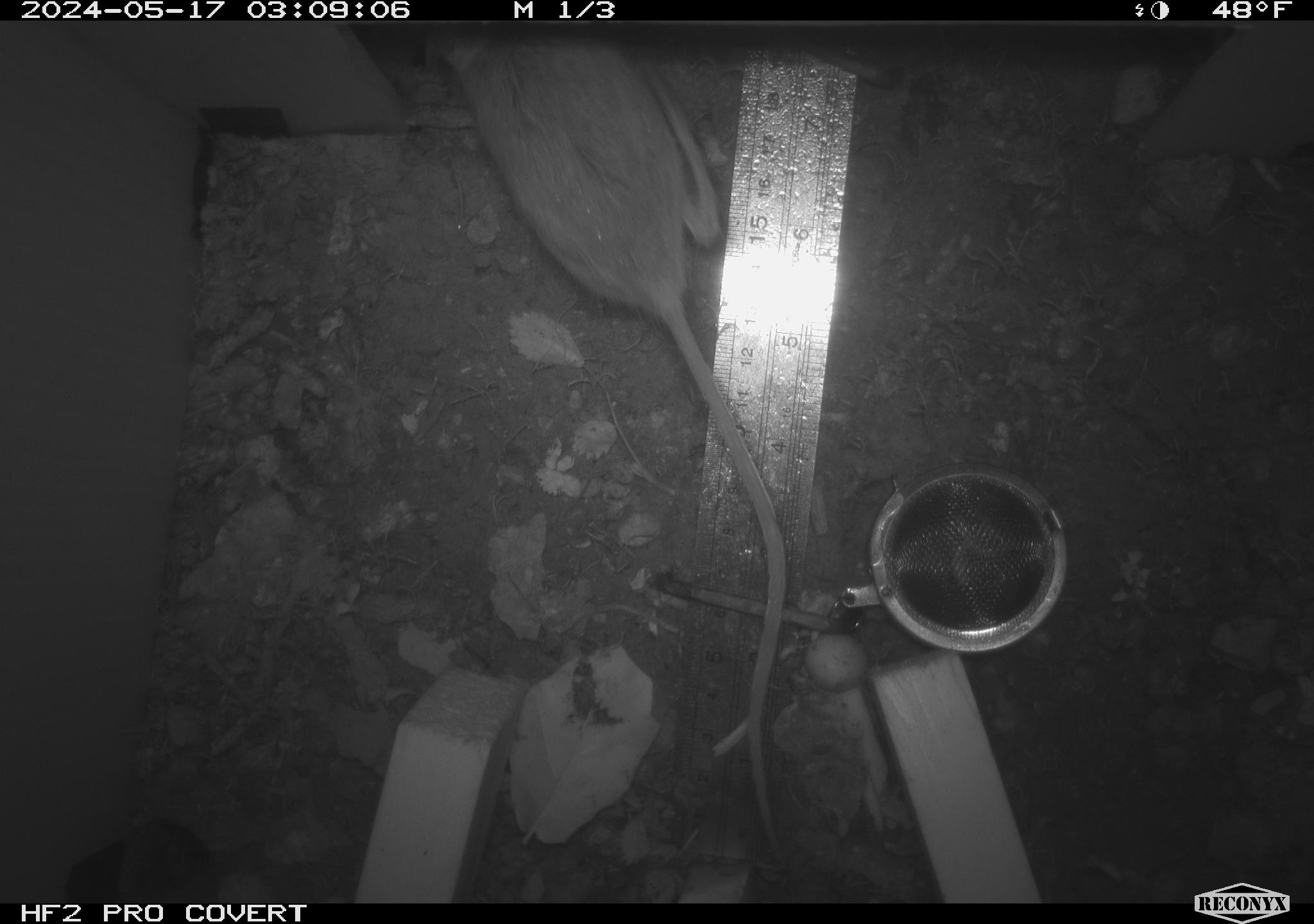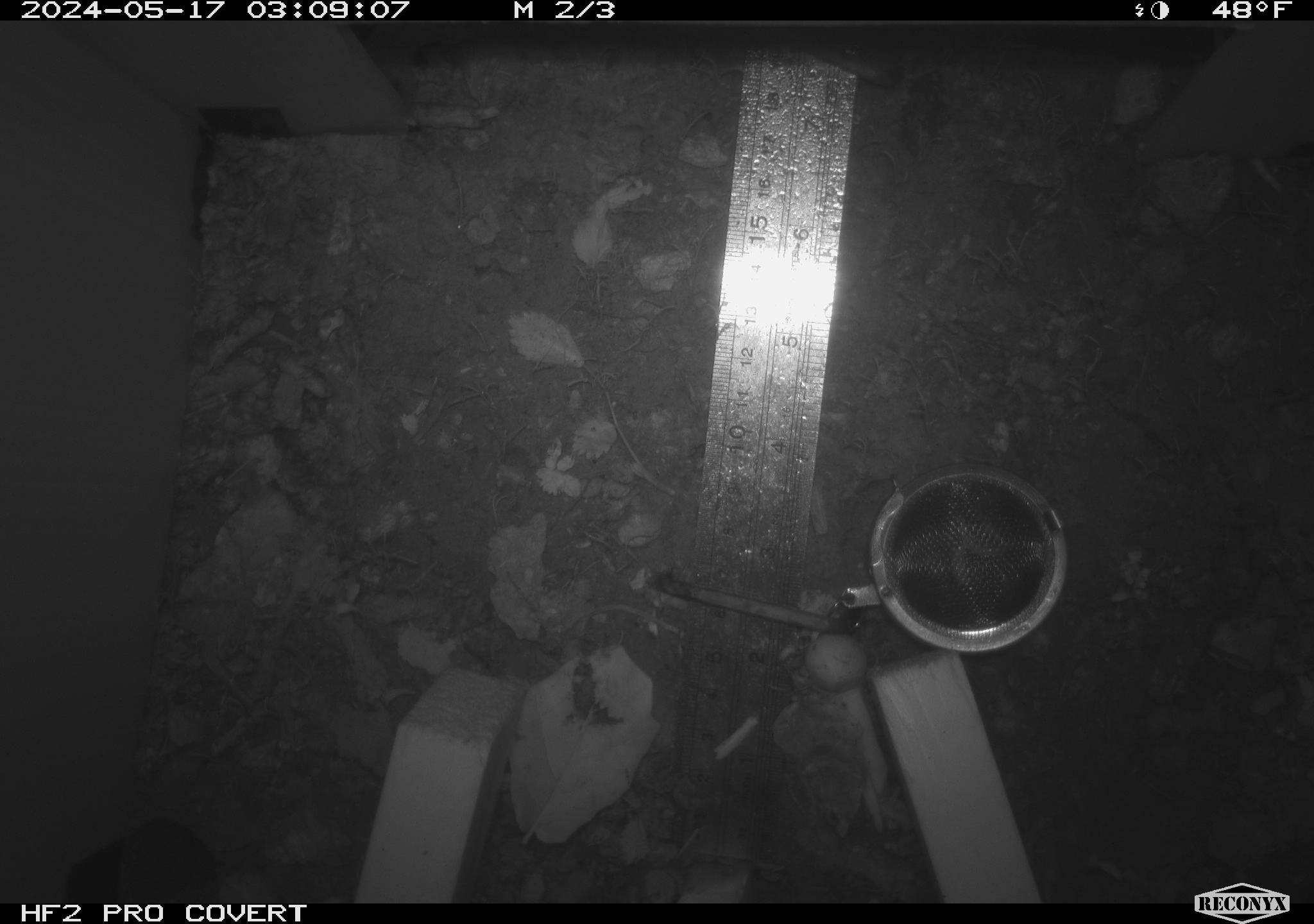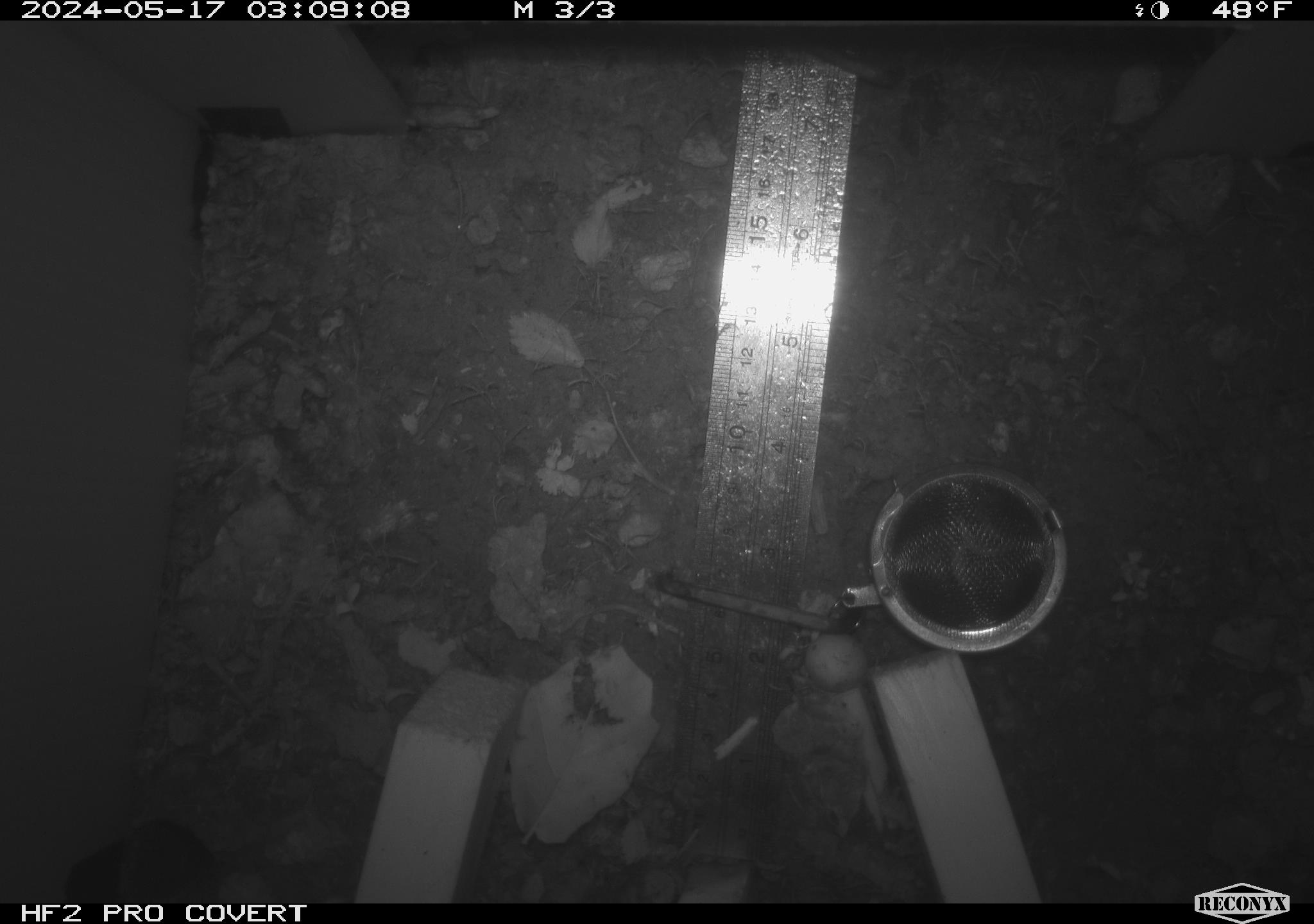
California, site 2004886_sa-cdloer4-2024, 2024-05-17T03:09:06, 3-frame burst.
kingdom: Animalia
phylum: Chordata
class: Mammalia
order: Rodentia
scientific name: Rodentia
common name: mouse species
Mouse species (Rodentia).